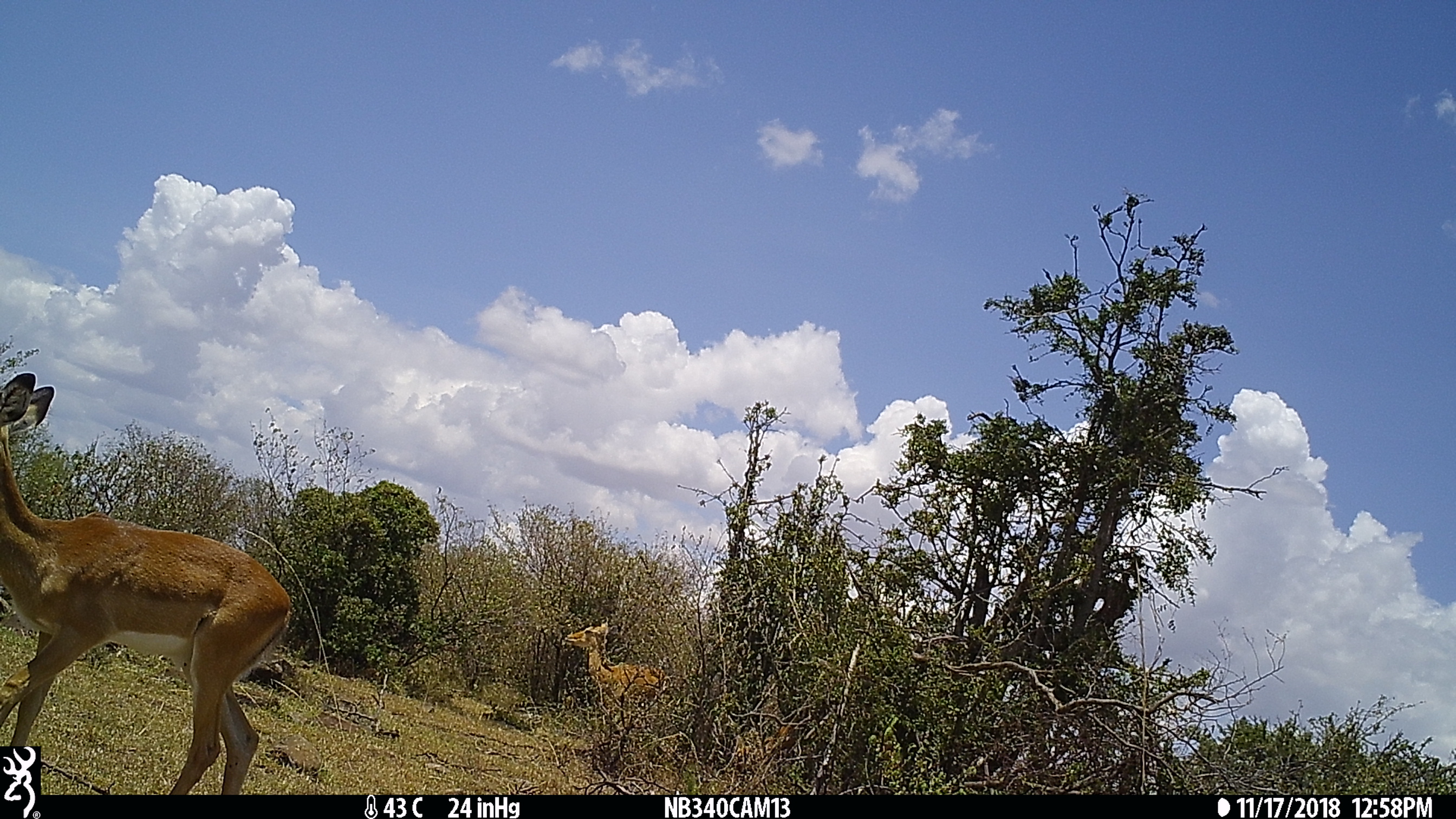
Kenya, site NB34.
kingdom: Animalia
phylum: Chordata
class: Mammalia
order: Artiodactyla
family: Bovidae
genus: Aepyceros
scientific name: Aepyceros melampus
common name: impala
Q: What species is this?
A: Impala (Aepyceros melampus).